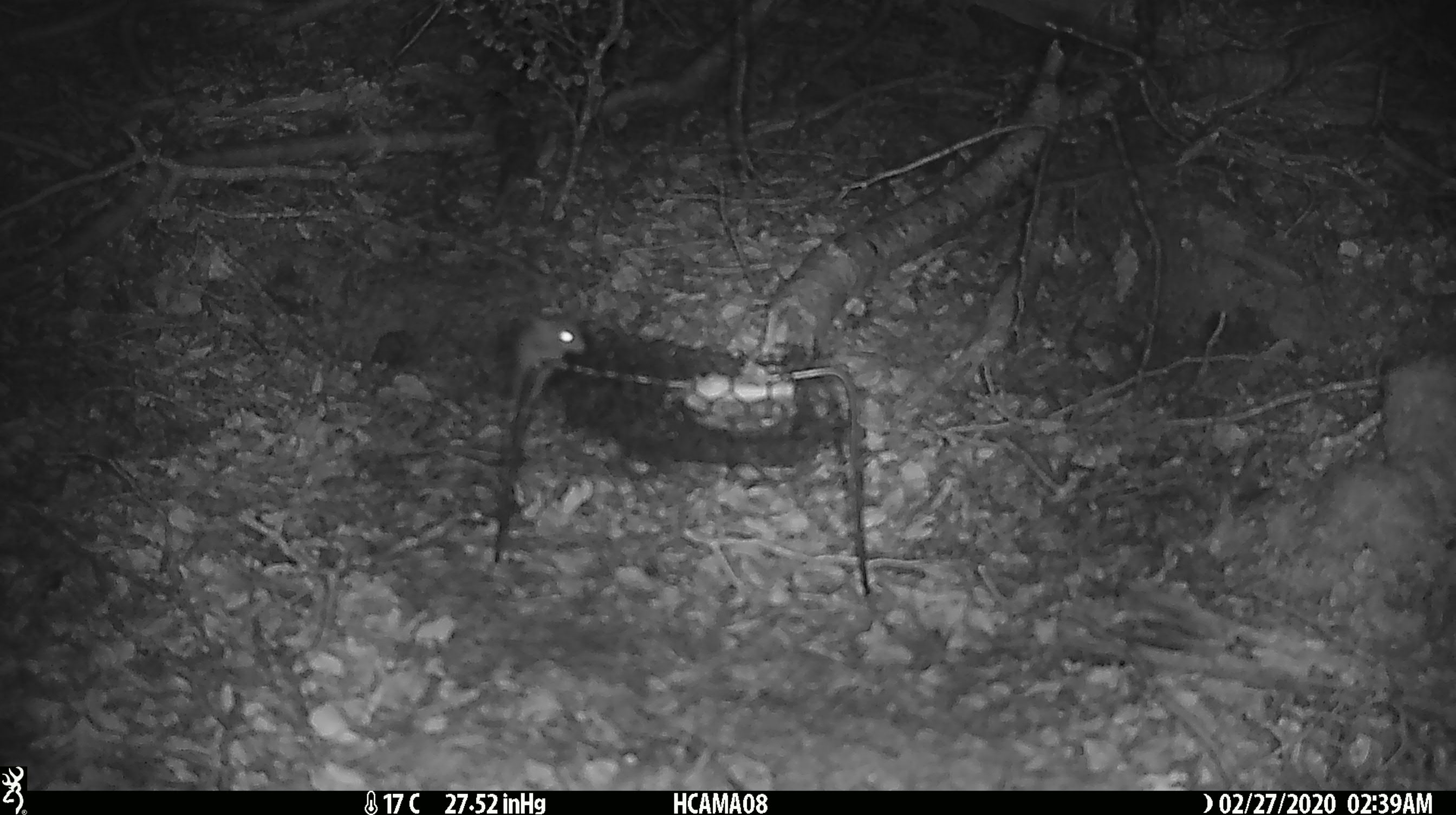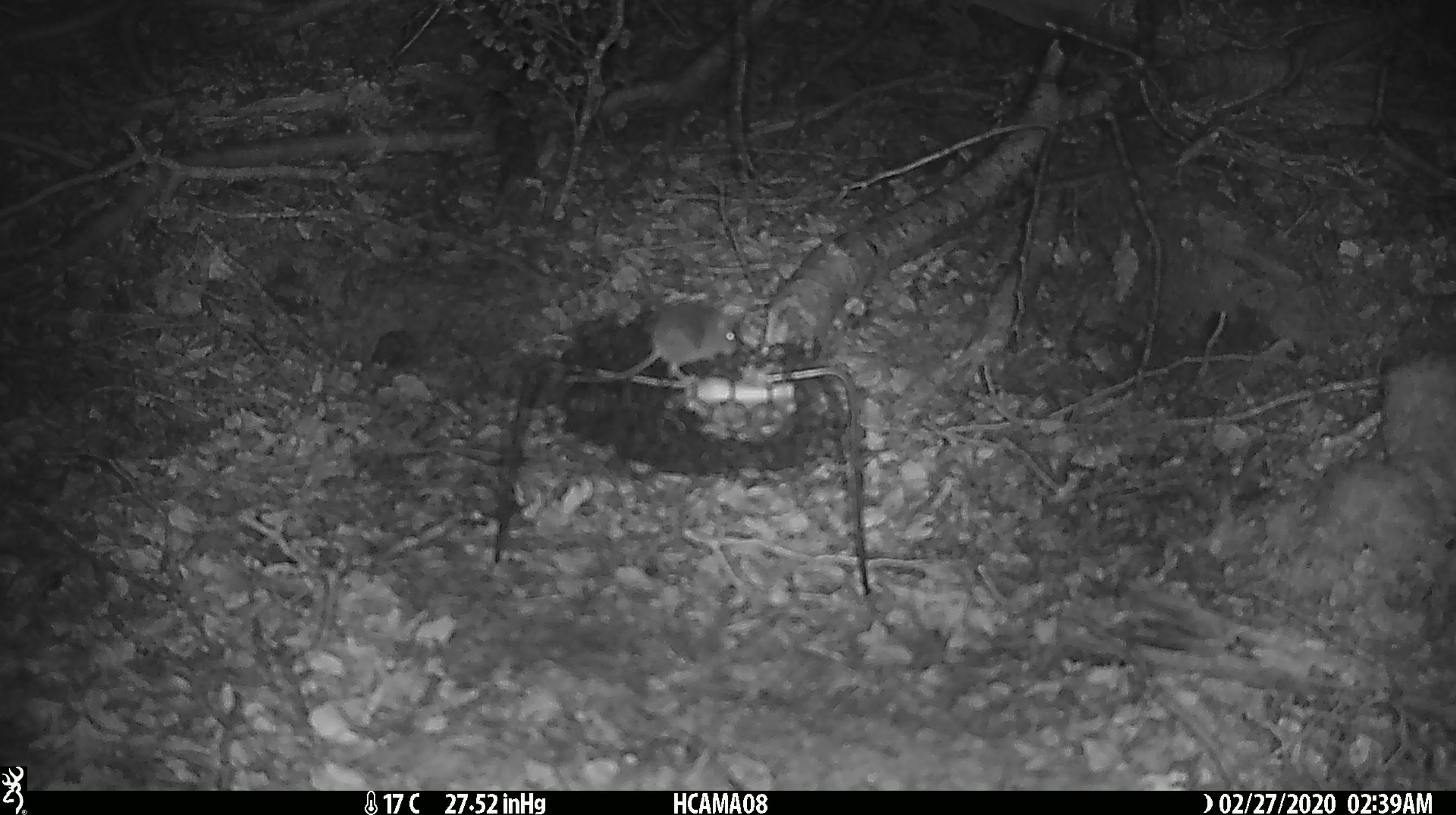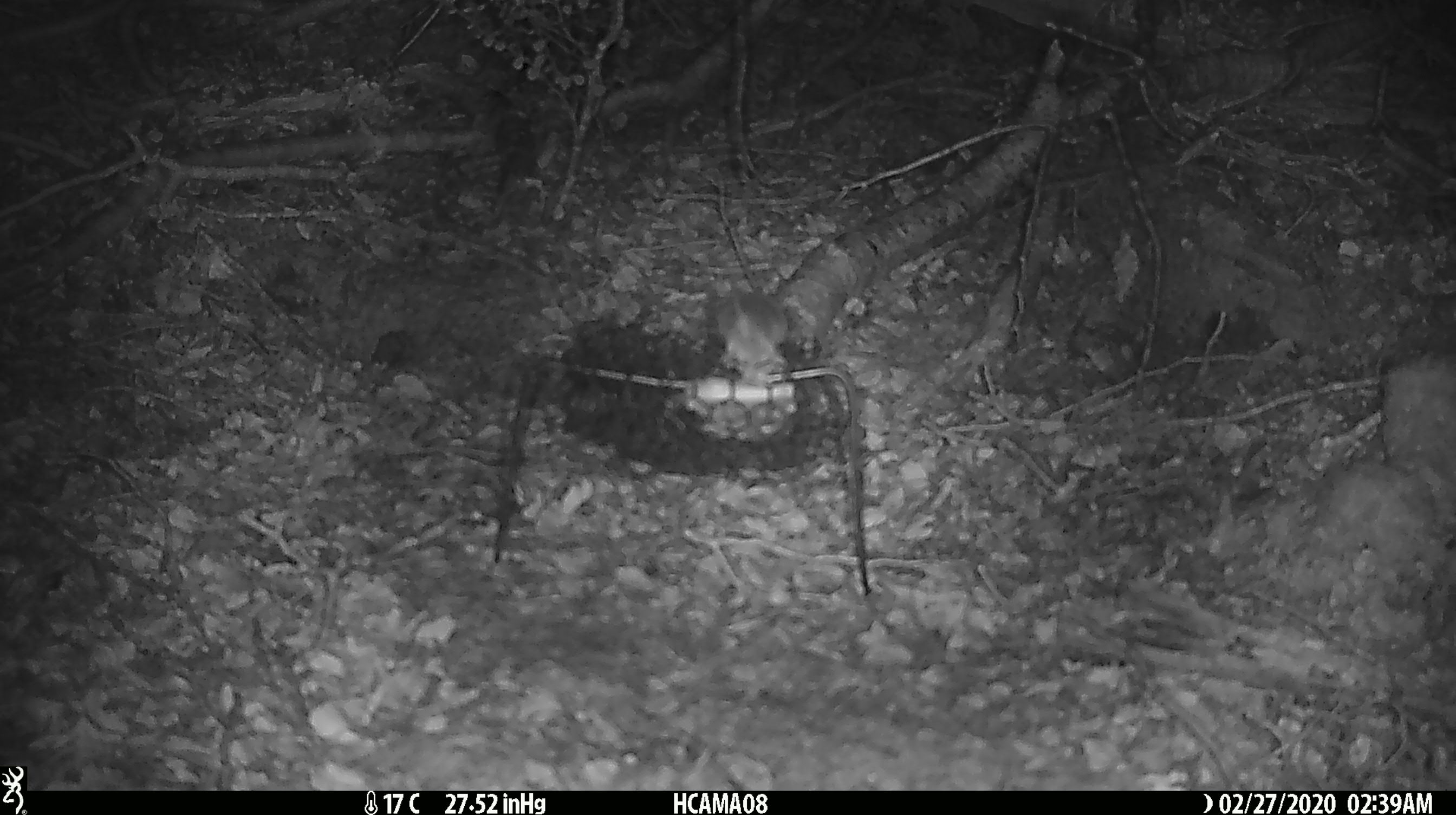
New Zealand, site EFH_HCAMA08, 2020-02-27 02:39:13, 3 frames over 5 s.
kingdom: Animalia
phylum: Chordata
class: Mammalia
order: Rodentia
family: Muridae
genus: Mus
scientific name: Mus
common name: mouse